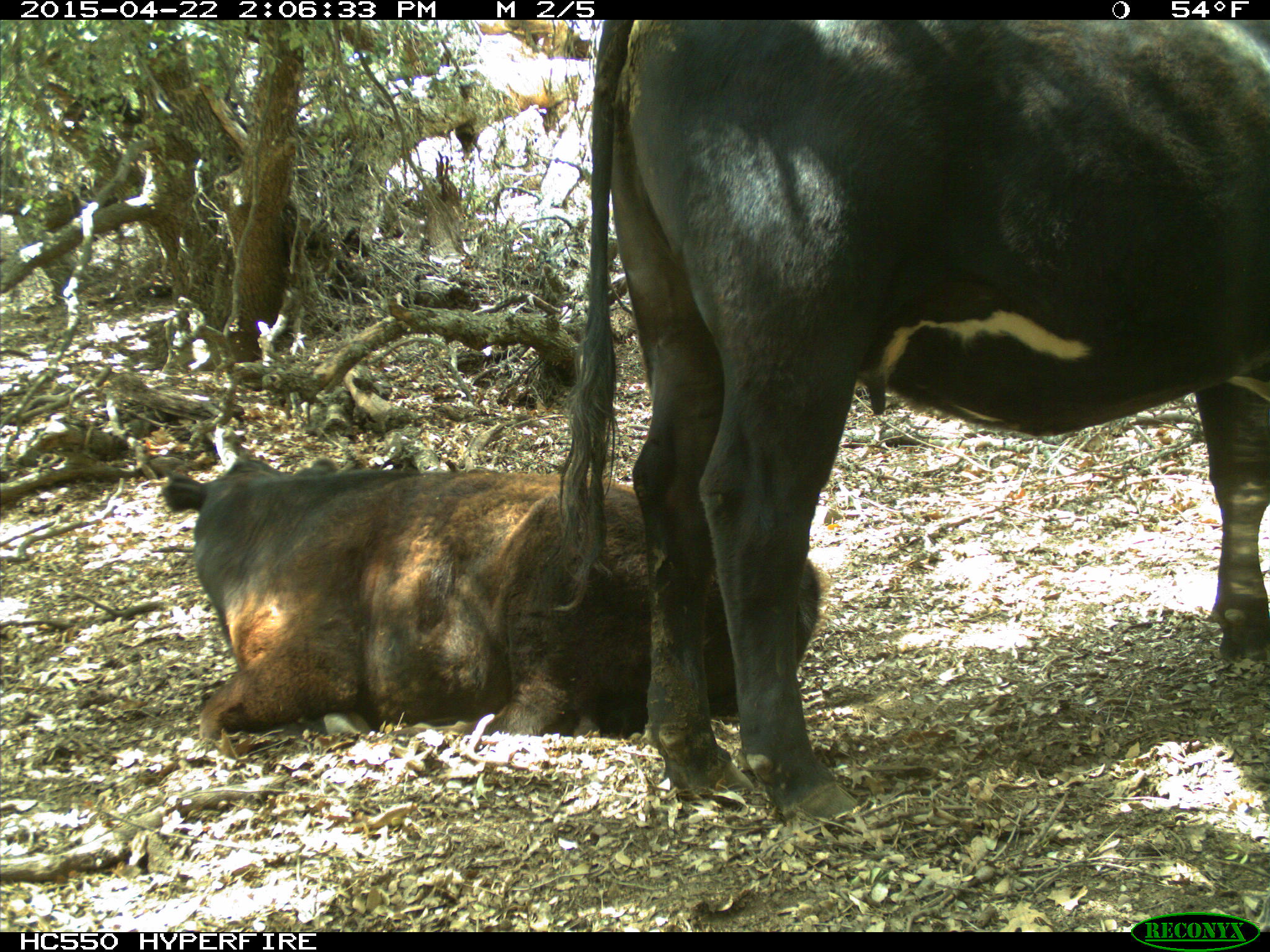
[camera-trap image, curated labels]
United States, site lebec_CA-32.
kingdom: Animalia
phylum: Chordata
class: Mammalia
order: Artiodactyla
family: Bovidae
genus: Bos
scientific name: Bos taurus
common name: domestic cow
Bos taurus (domestic cow).